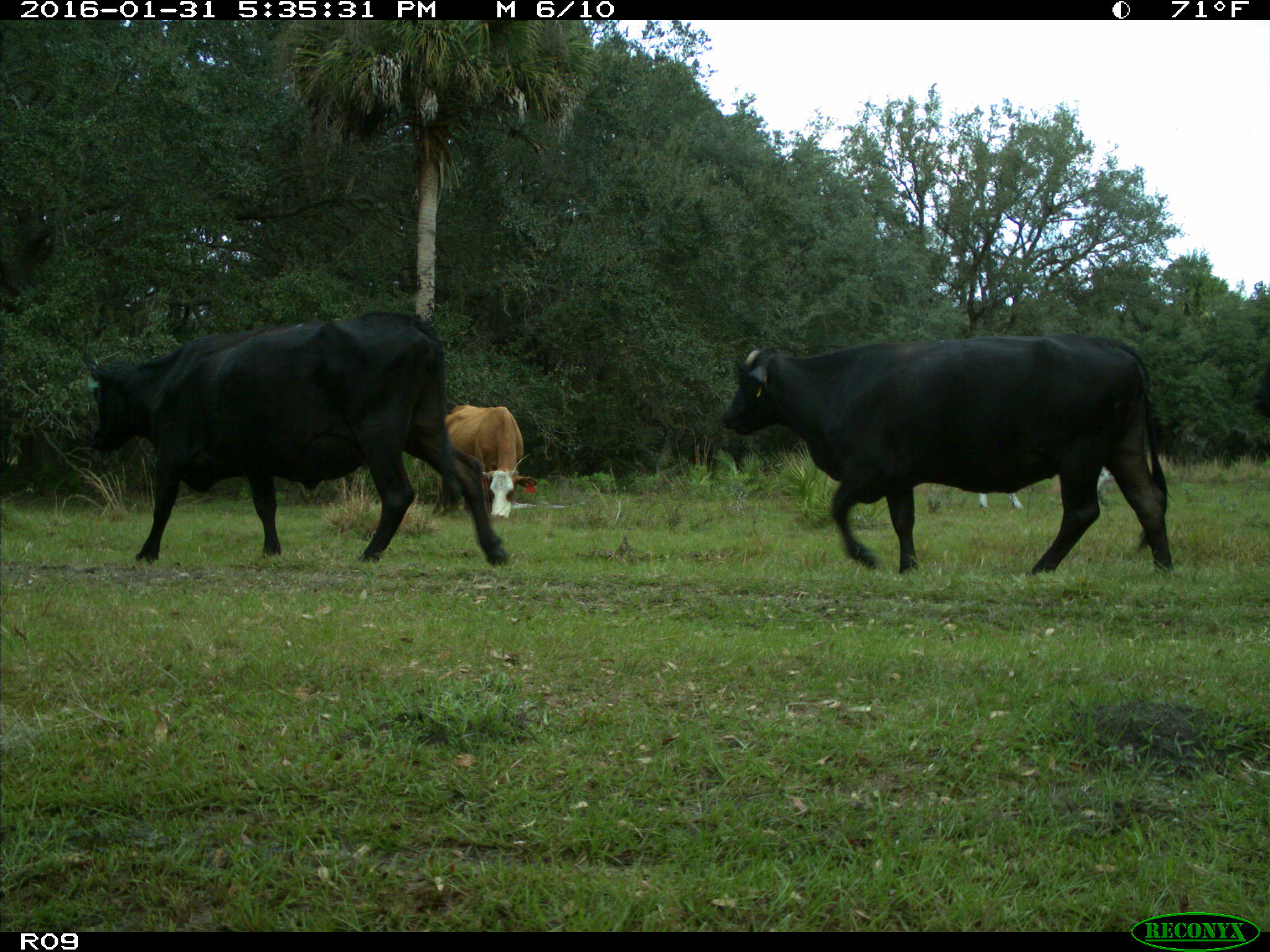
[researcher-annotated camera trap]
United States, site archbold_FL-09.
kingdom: Animalia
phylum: Chordata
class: Mammalia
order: Artiodactyla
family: Bovidae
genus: Bos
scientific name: Bos taurus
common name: domestic cow